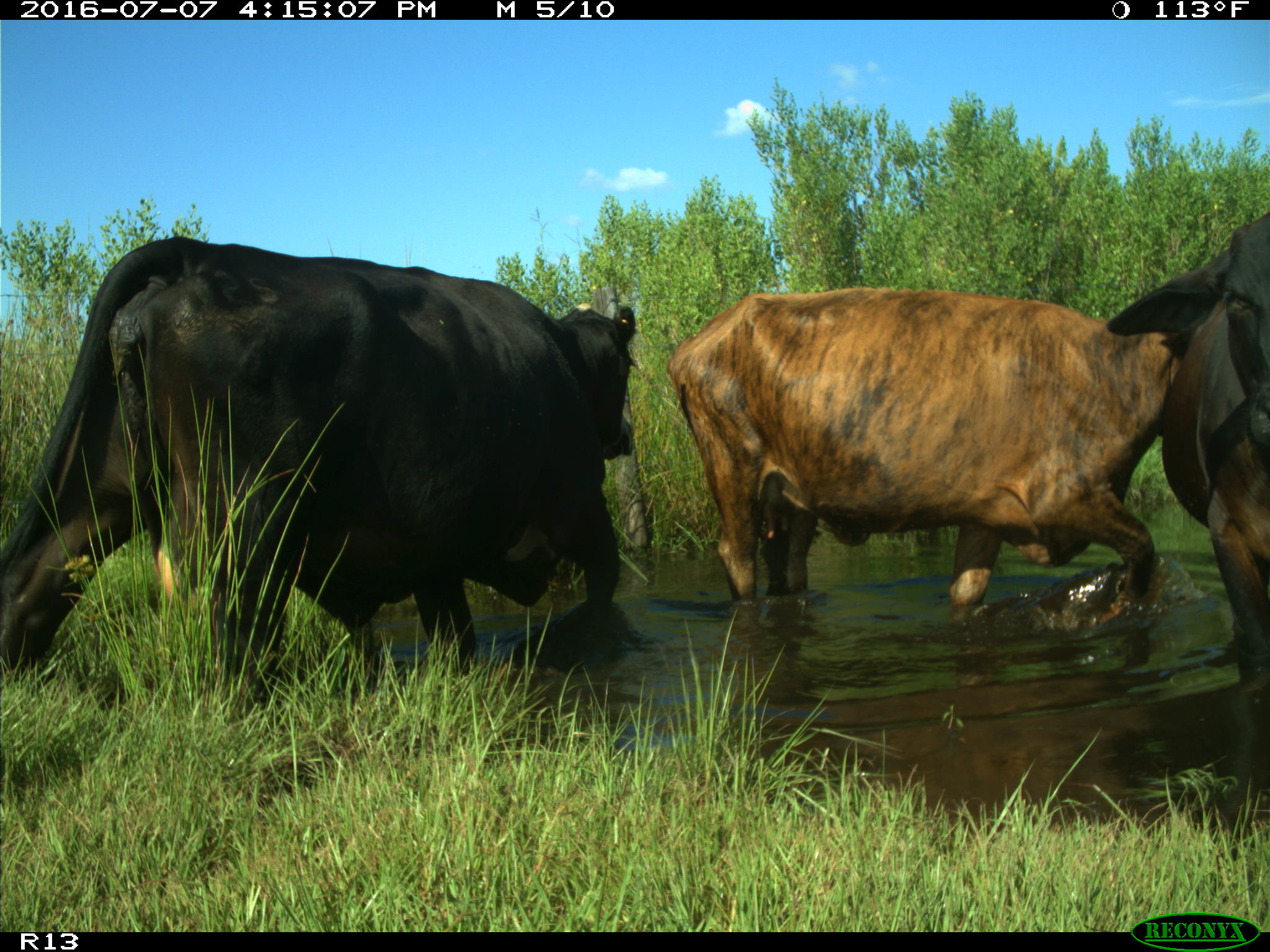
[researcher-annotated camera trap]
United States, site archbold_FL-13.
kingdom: Animalia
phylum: Chordata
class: Mammalia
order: Artiodactyla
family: Bovidae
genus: Bos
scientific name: Bos taurus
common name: domestic cow